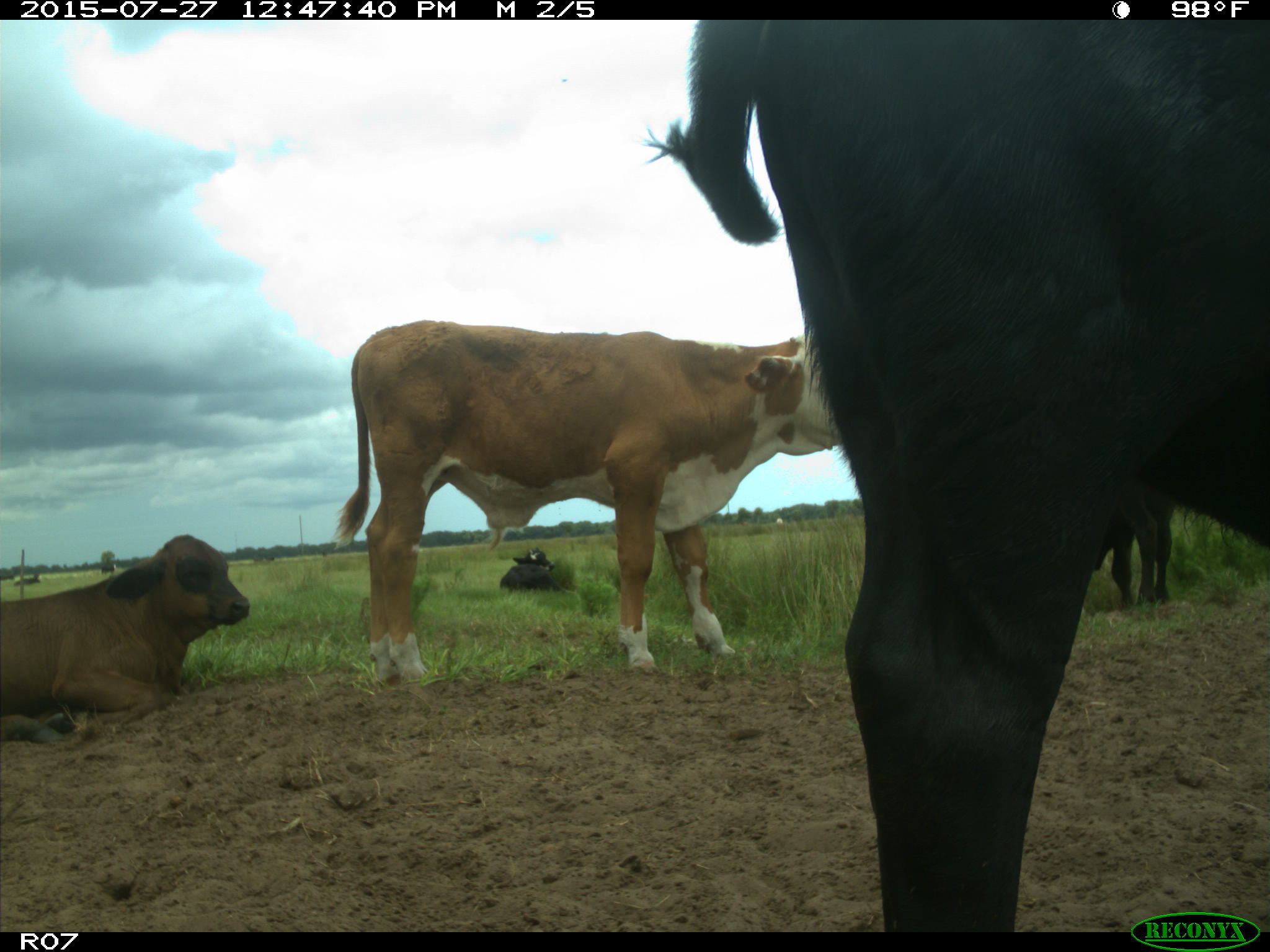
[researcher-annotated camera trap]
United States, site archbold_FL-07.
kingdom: Animalia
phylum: Chordata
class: Mammalia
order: Artiodactyla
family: Bovidae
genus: Bos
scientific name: Bos taurus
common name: domestic cow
Bos taurus (domestic cow).